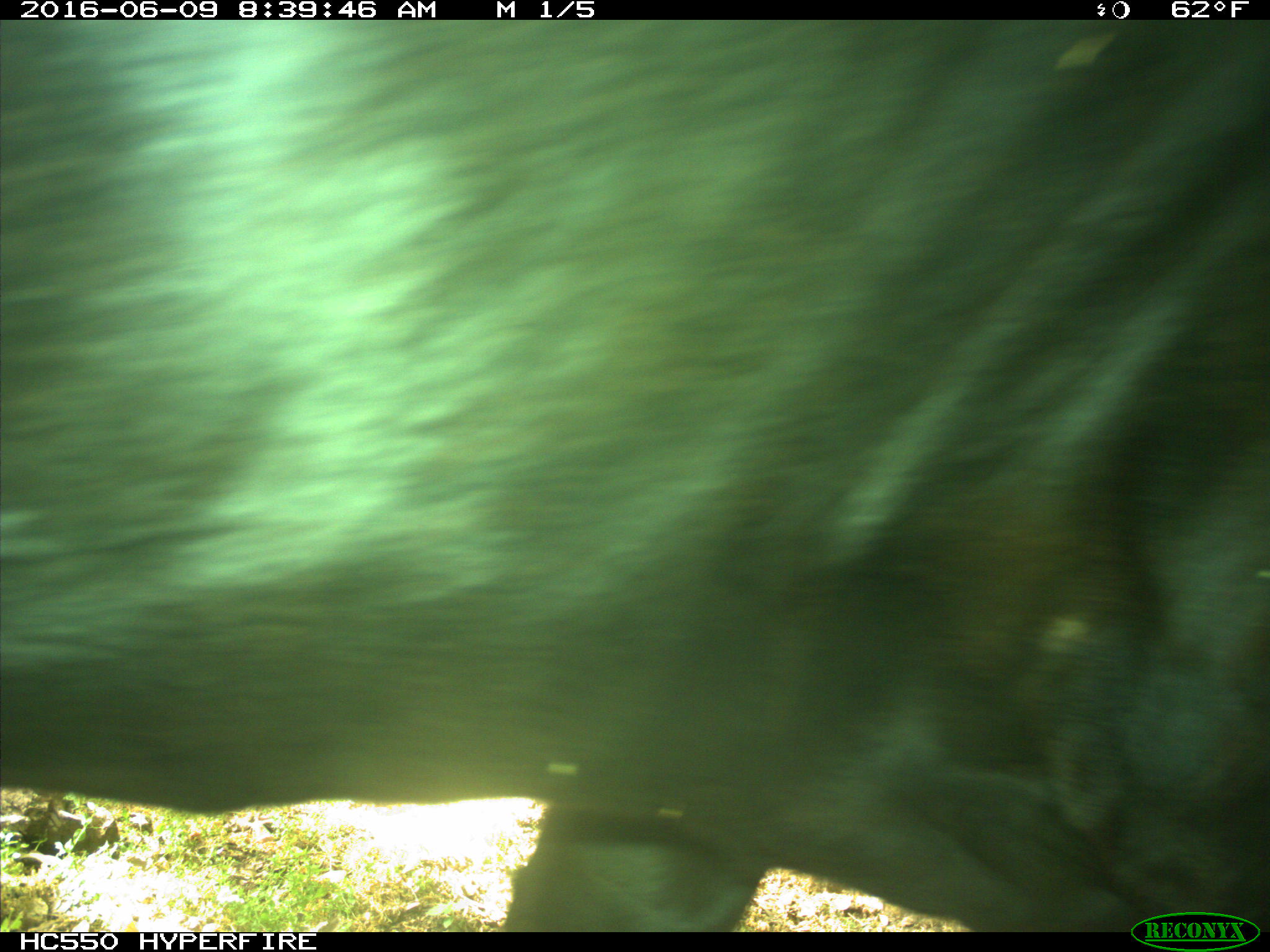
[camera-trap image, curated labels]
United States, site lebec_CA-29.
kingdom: Animalia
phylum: Chordata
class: Mammalia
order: Artiodactyla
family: Bovidae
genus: Bos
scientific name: Bos taurus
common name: domestic cow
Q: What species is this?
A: Bos taurus (domestic cow).